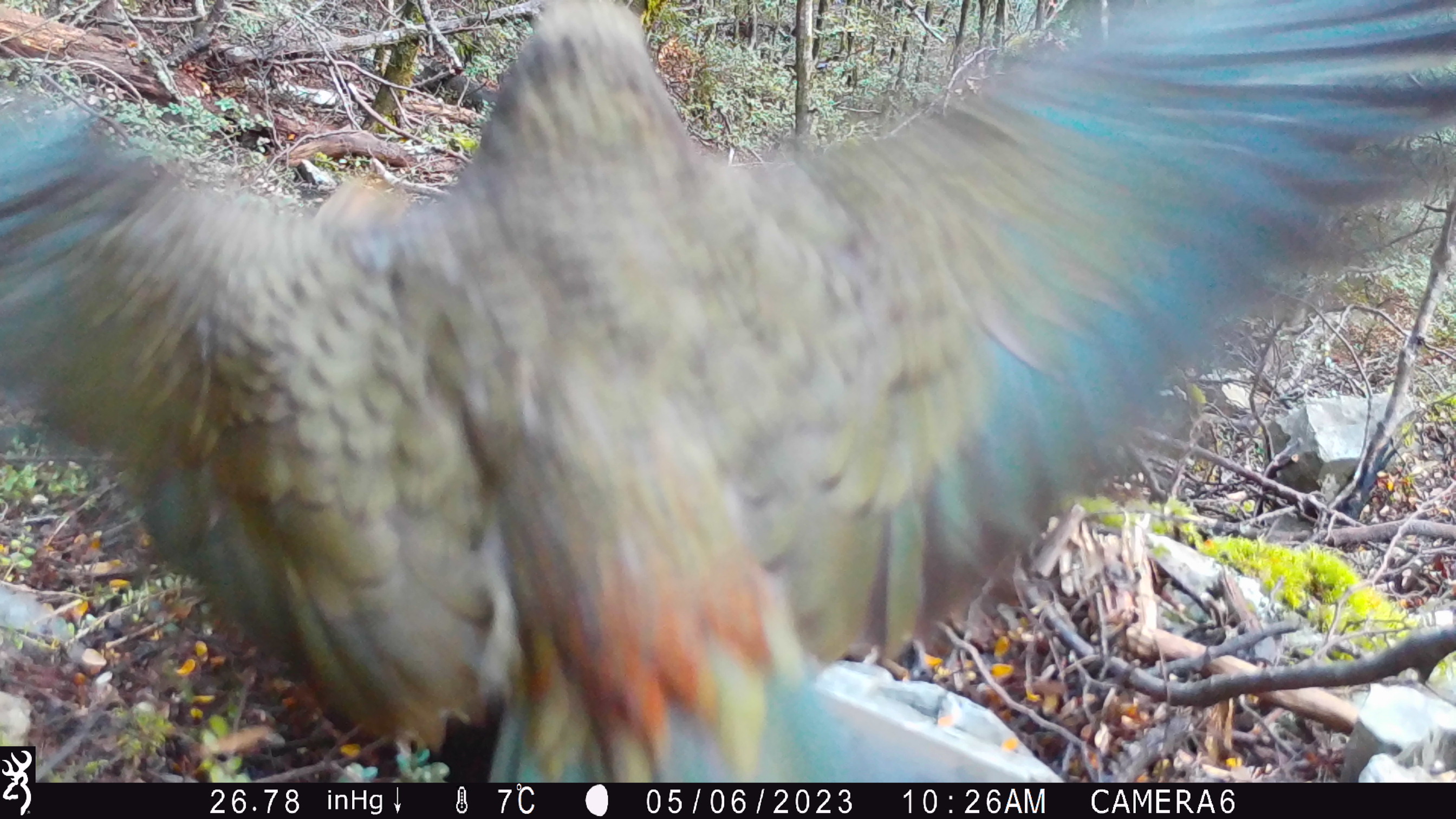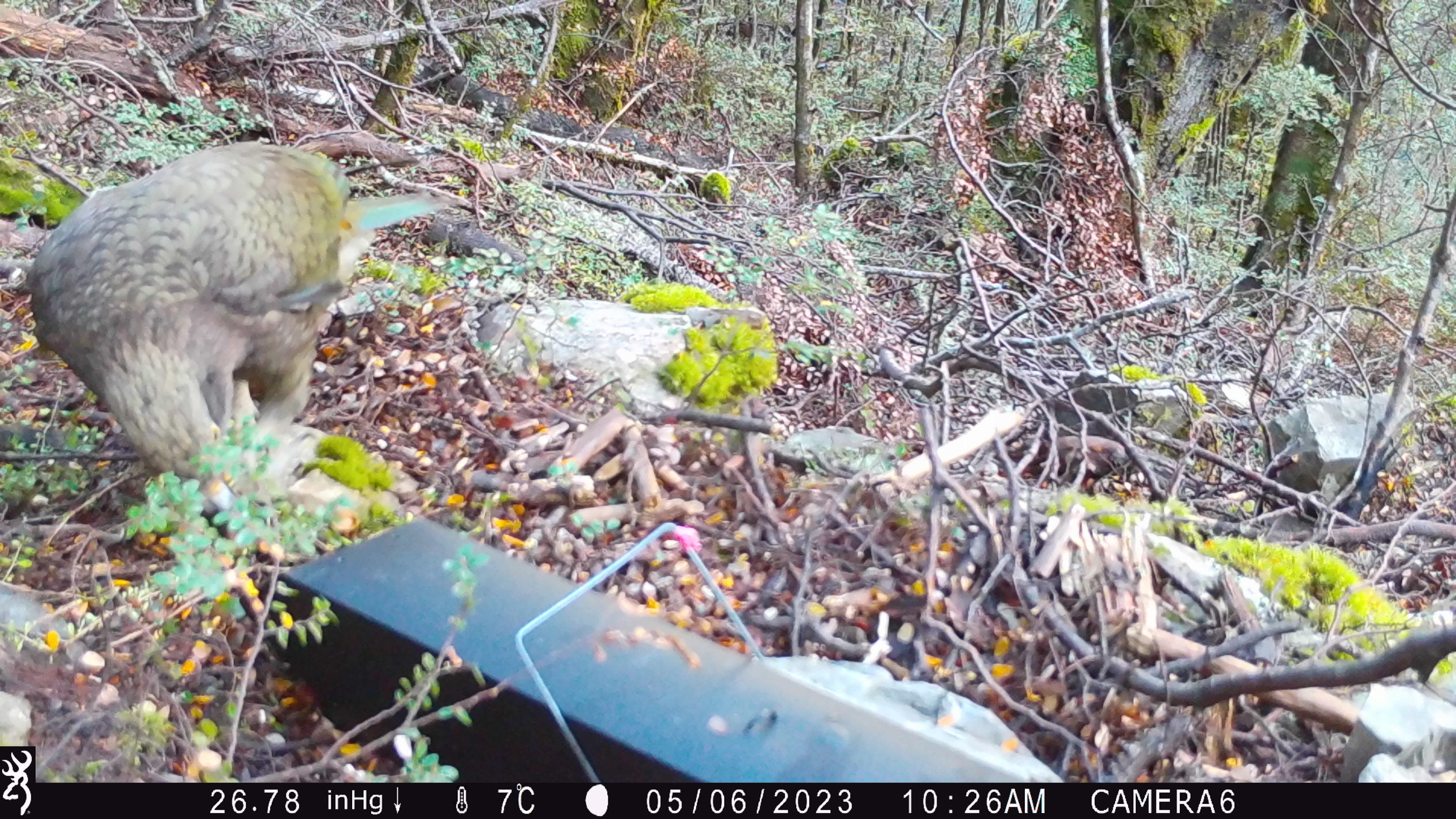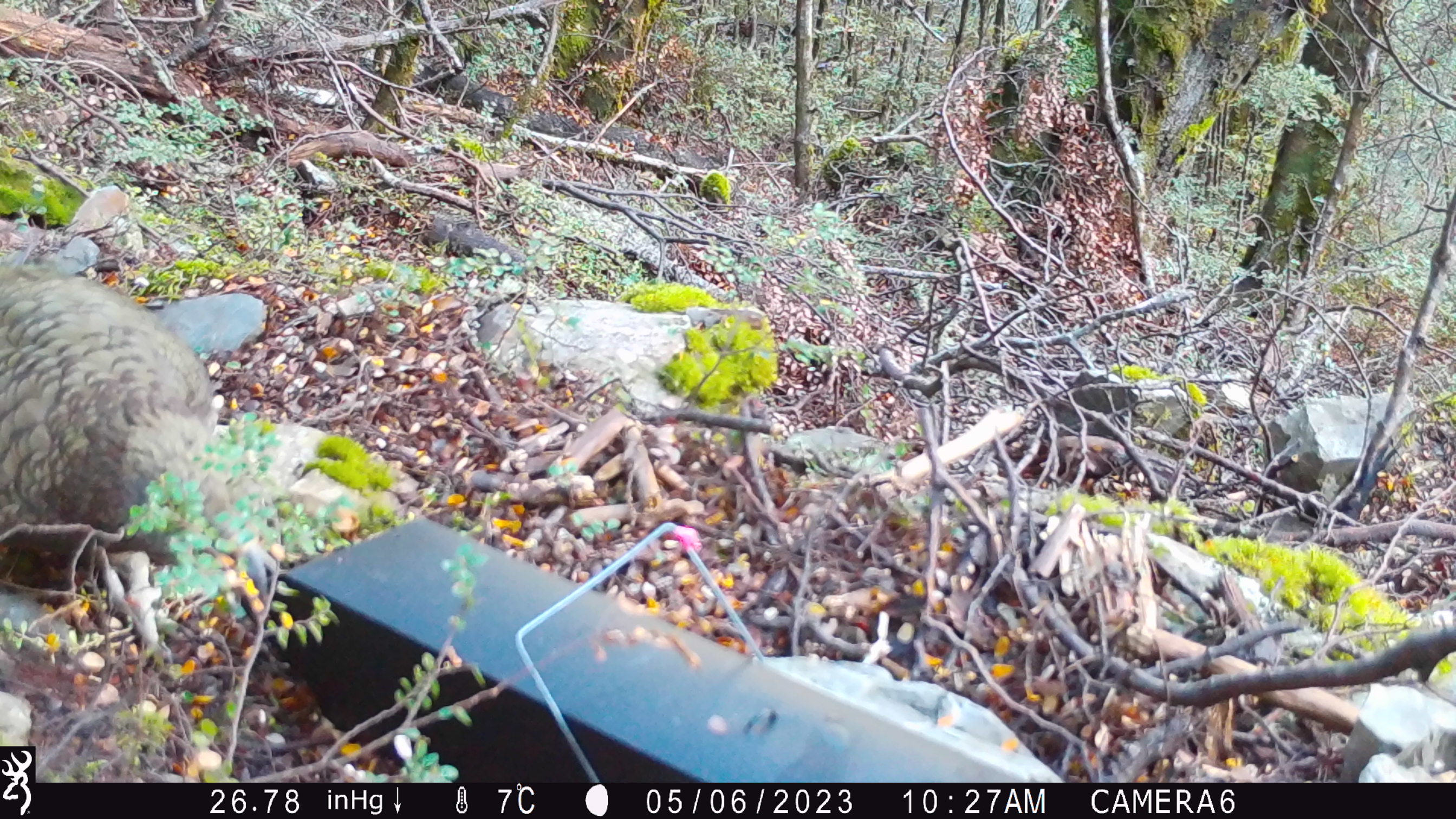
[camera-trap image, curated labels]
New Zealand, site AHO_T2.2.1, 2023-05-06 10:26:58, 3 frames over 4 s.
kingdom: Animalia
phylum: Chordata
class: Aves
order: Psittaciformes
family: Strigopidae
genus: Nestor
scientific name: Nestor notabilis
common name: kea